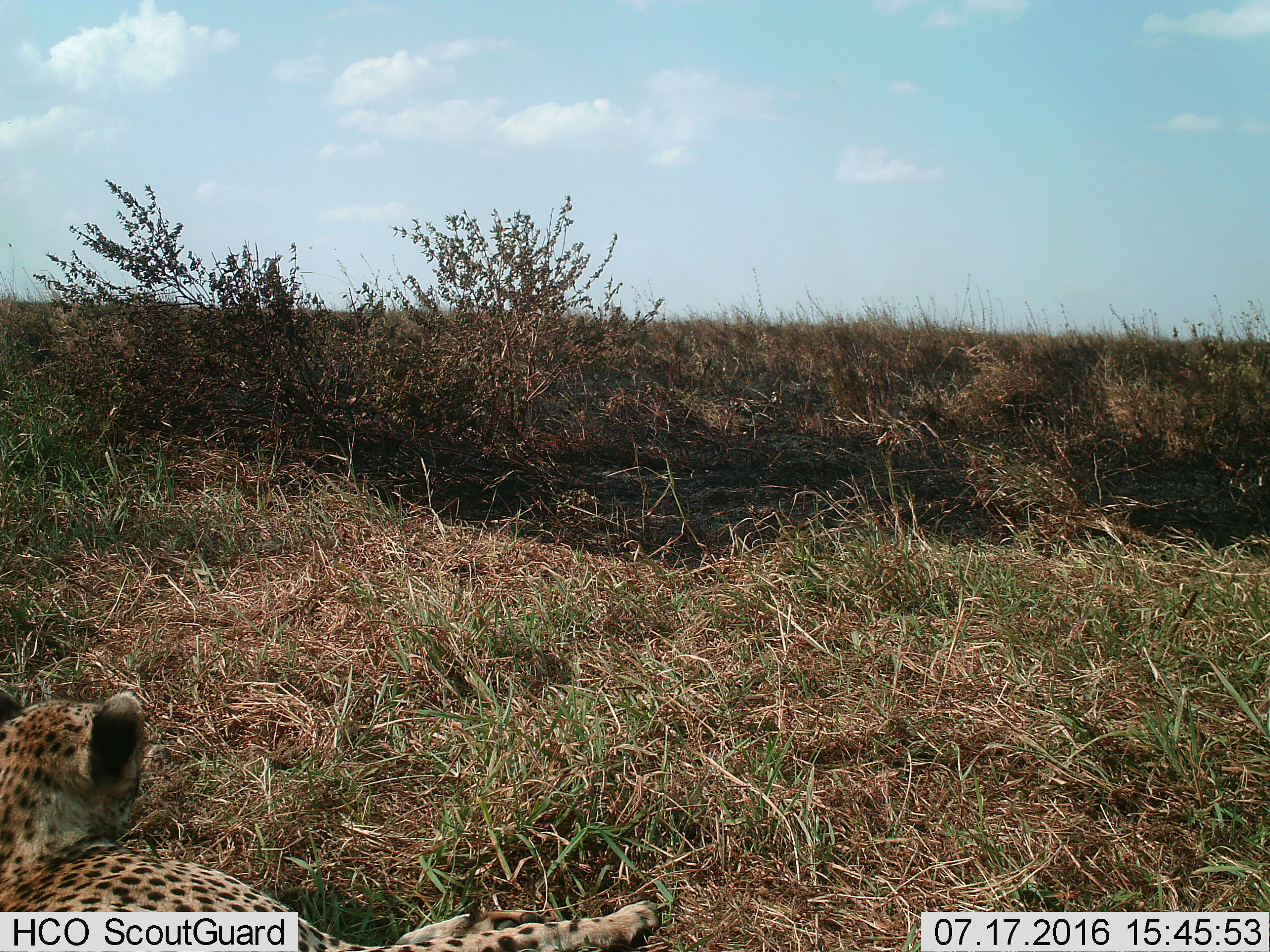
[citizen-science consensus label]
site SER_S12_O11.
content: unidentified animal